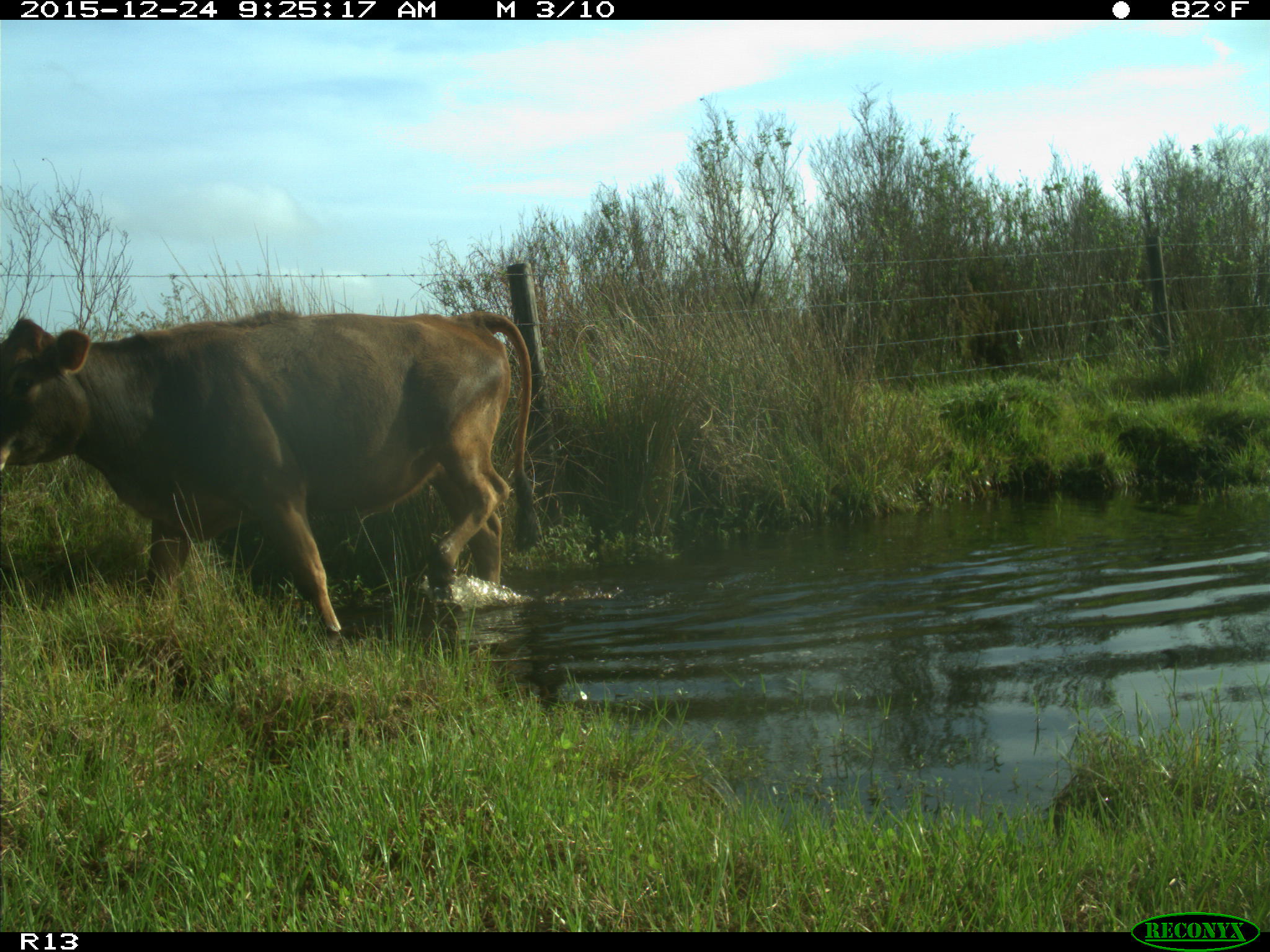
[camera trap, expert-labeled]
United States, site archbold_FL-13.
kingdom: Animalia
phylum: Chordata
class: Mammalia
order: Artiodactyla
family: Bovidae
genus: Bos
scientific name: Bos taurus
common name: domestic cow